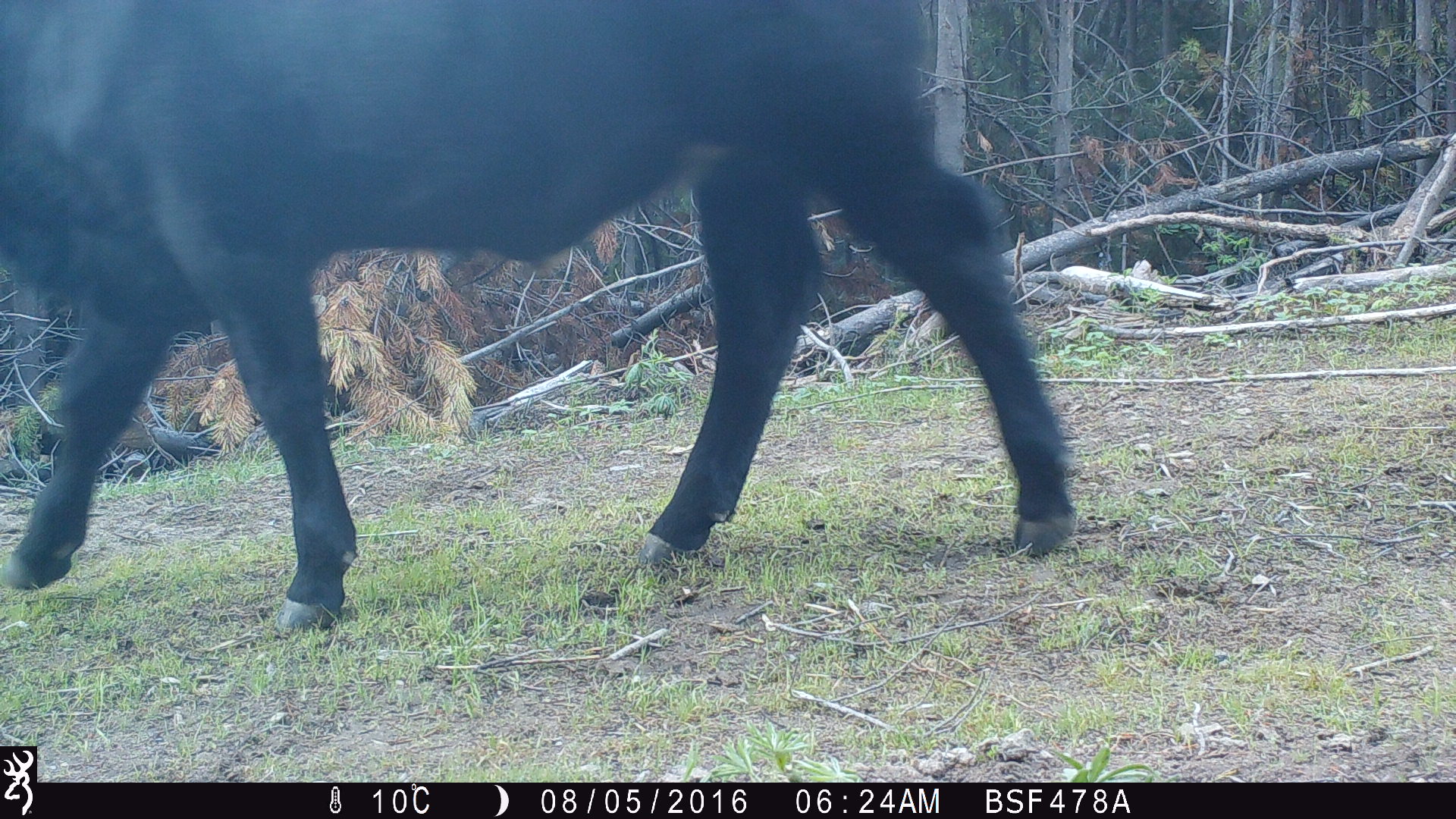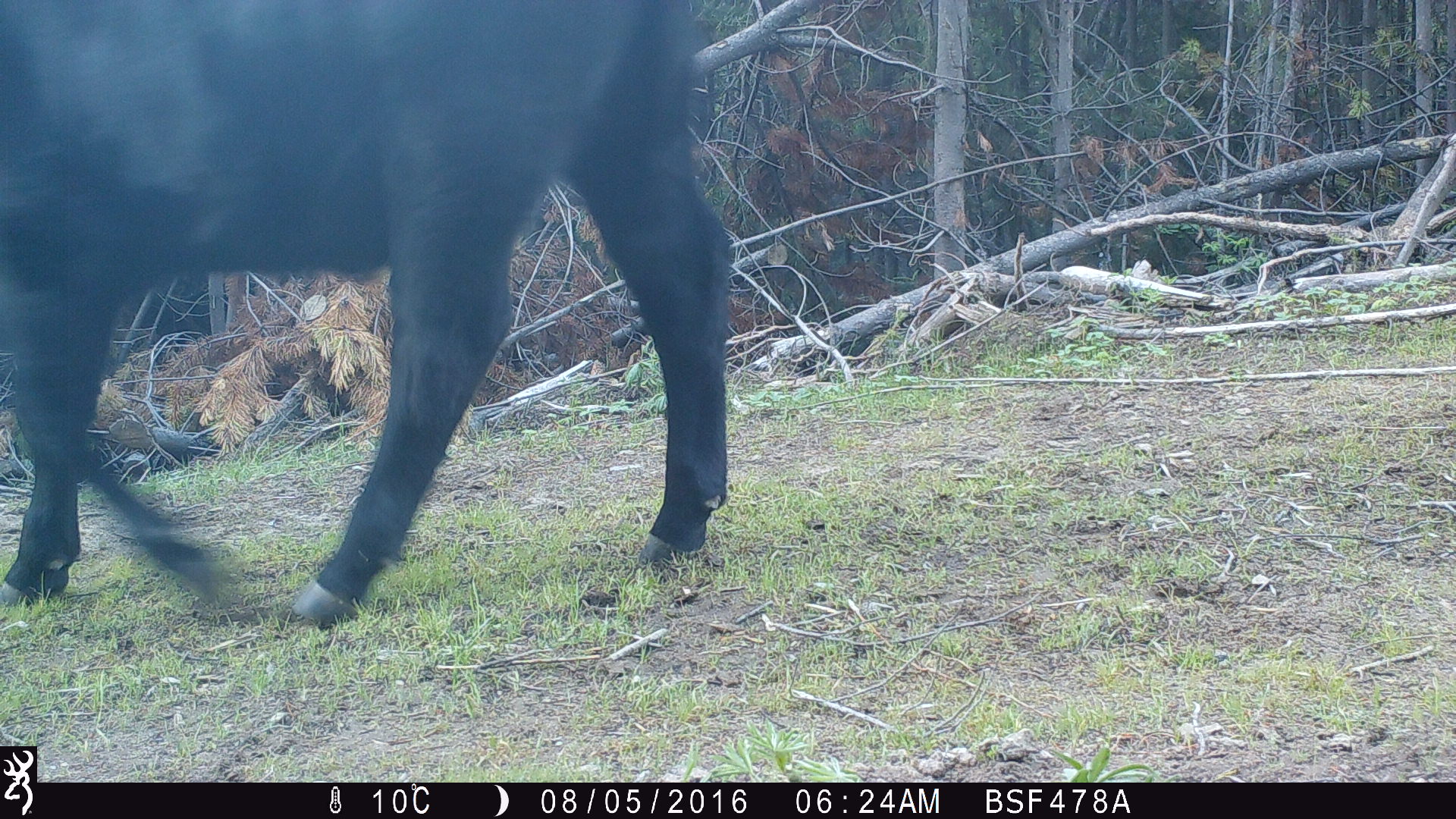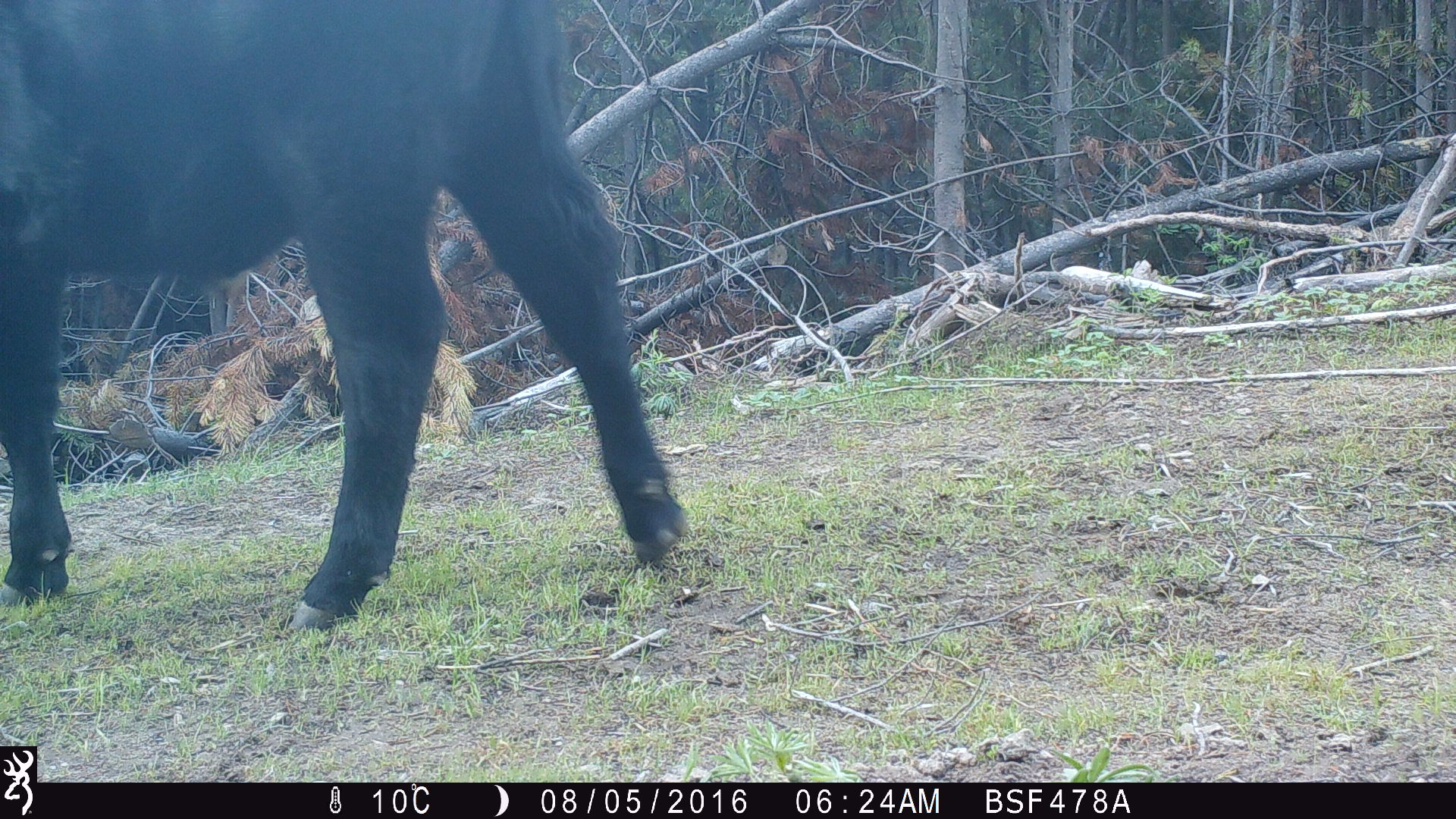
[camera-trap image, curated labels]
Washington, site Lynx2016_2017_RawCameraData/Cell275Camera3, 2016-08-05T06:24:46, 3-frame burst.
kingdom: Animalia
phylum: Chordata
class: Mammalia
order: Artiodactyla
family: Bovidae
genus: Bos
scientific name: Bos taurus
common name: domestic cattle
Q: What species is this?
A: Domestic cattle (Bos taurus).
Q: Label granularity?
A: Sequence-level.